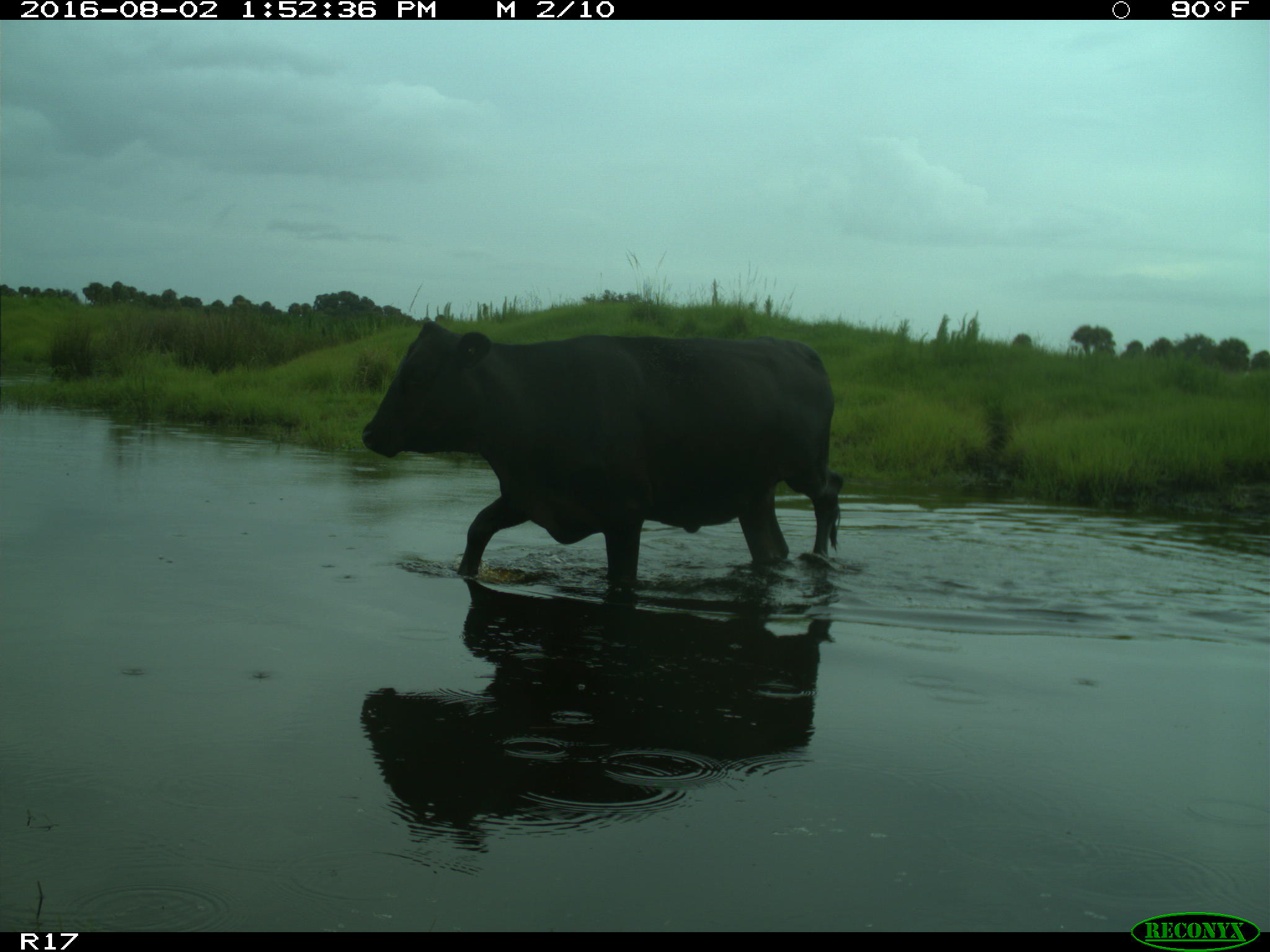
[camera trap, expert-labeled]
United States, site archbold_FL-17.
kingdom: Animalia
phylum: Chordata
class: Mammalia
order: Artiodactyla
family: Bovidae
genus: Bos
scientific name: Bos taurus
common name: domestic cow